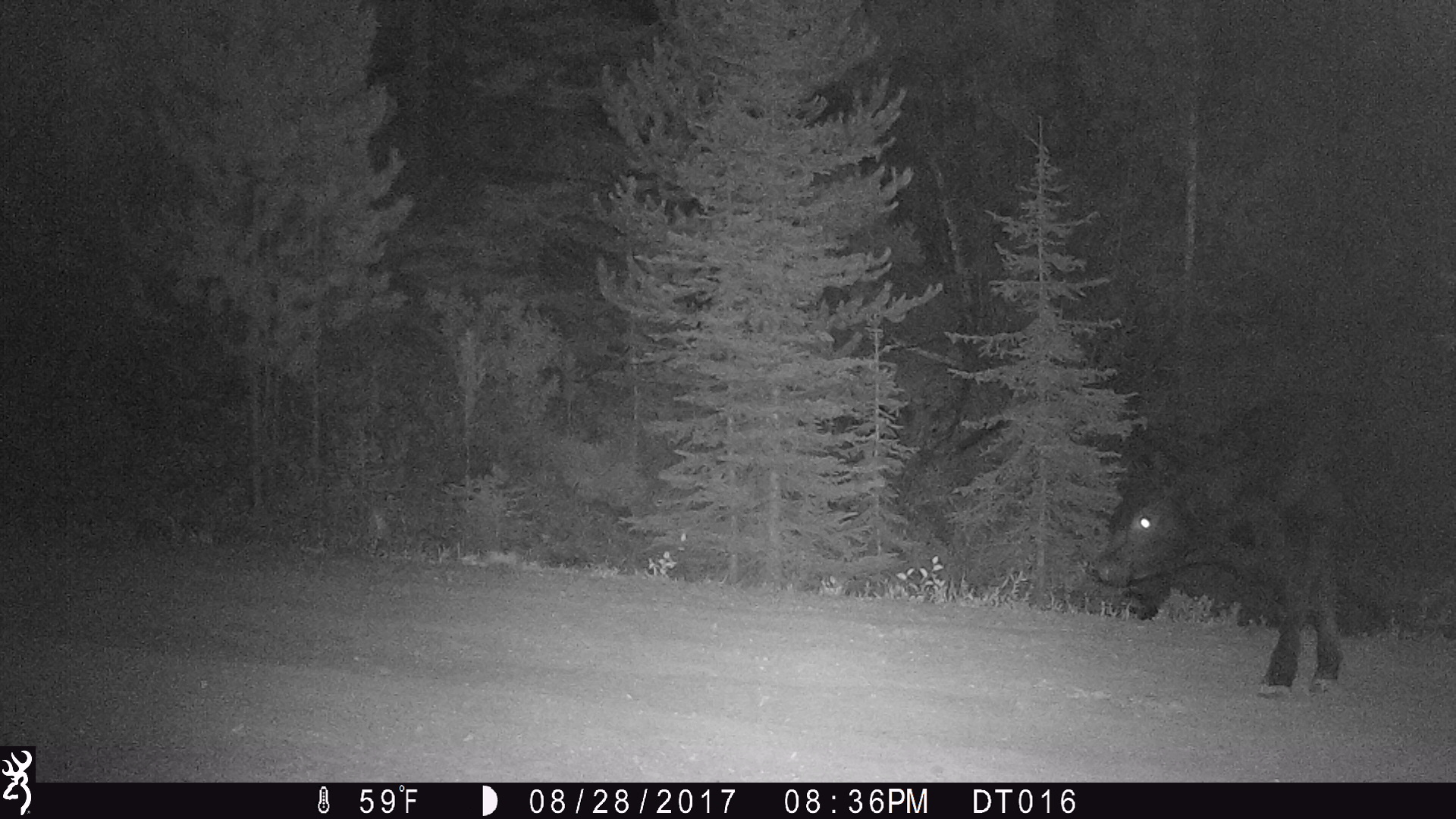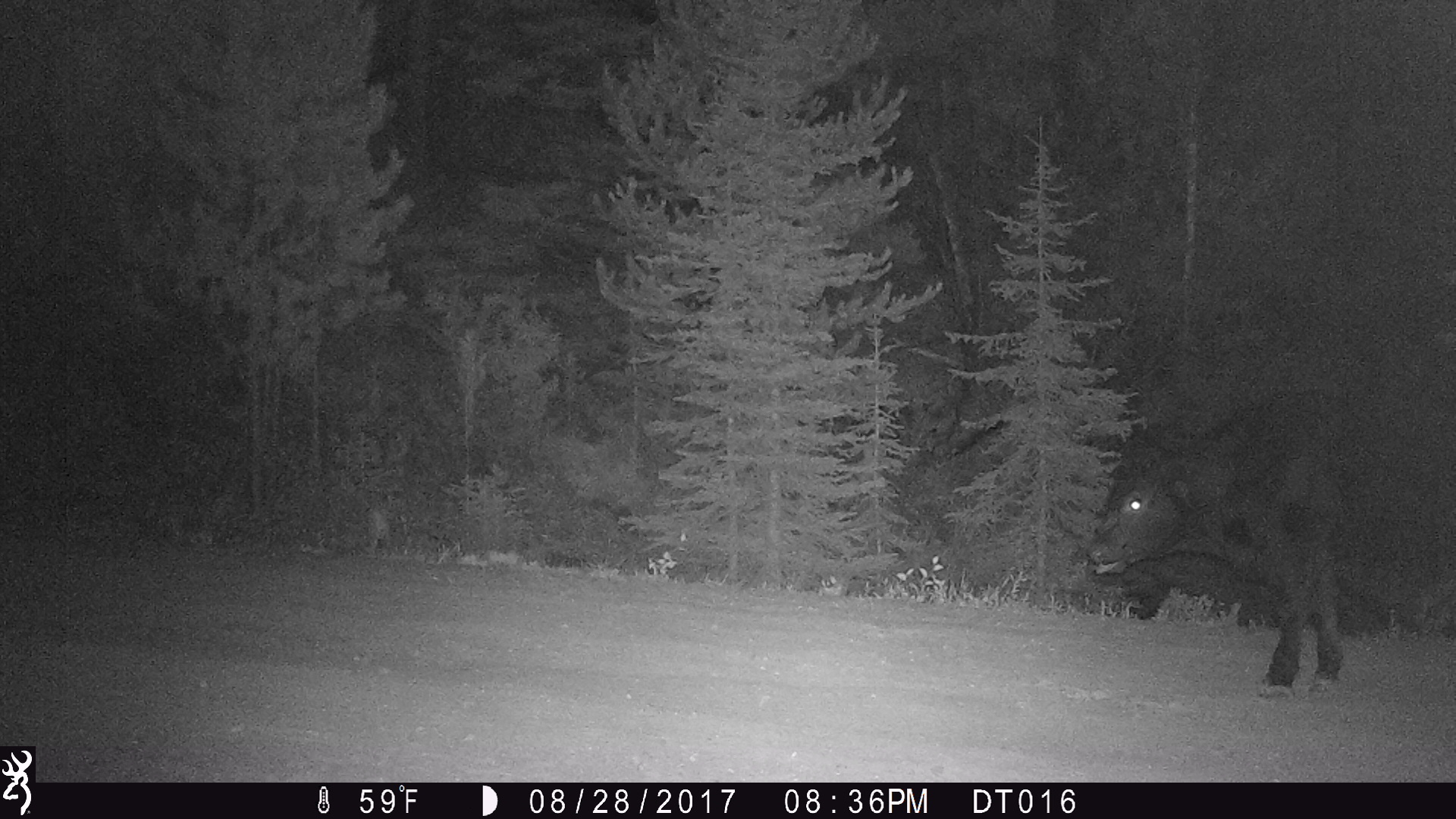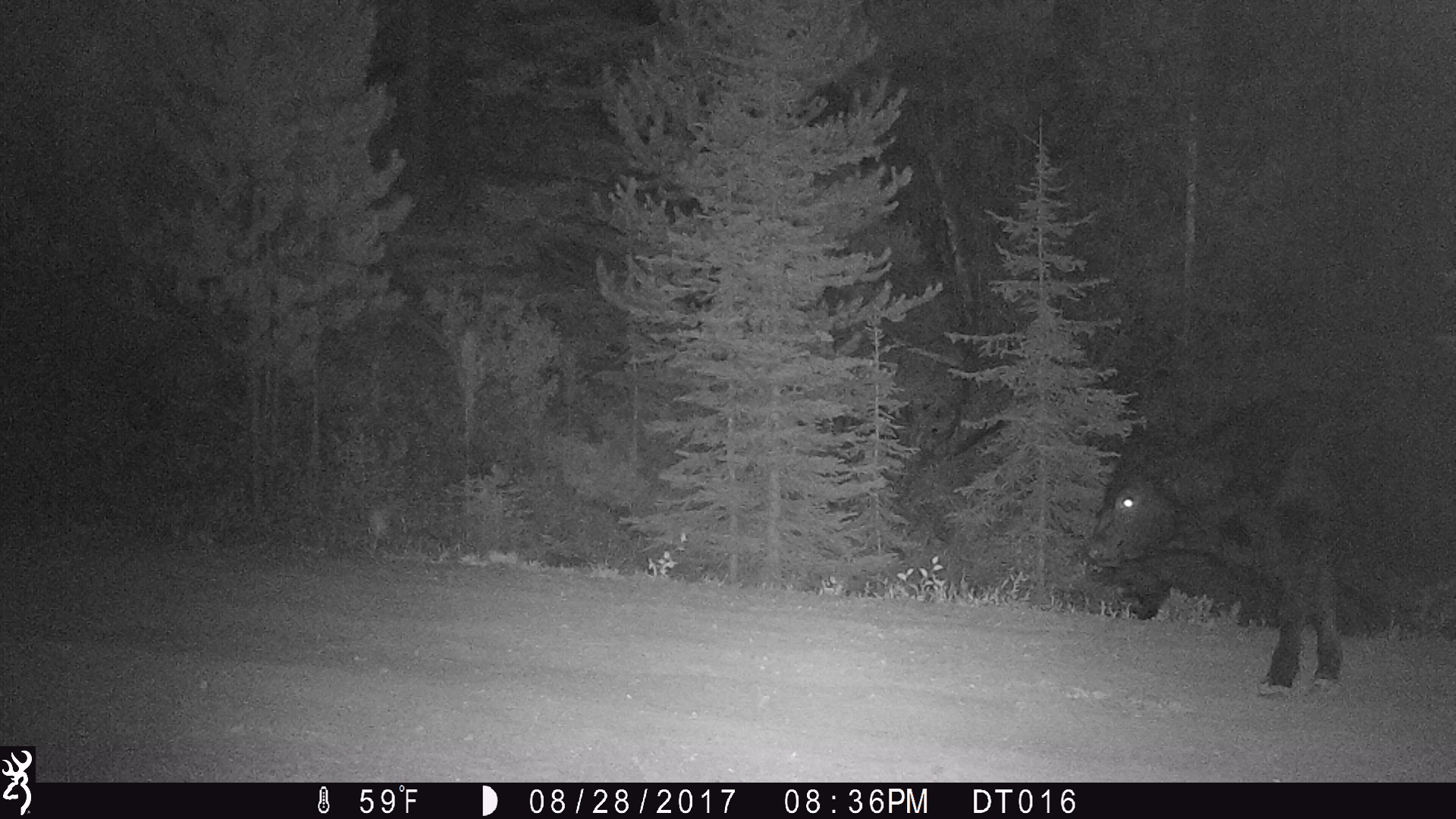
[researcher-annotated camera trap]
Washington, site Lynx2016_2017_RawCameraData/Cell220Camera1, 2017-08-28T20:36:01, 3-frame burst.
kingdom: Animalia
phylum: Chordata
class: Mammalia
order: Artiodactyla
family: Bovidae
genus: Bos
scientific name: Bos taurus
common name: domestic cattle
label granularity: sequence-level